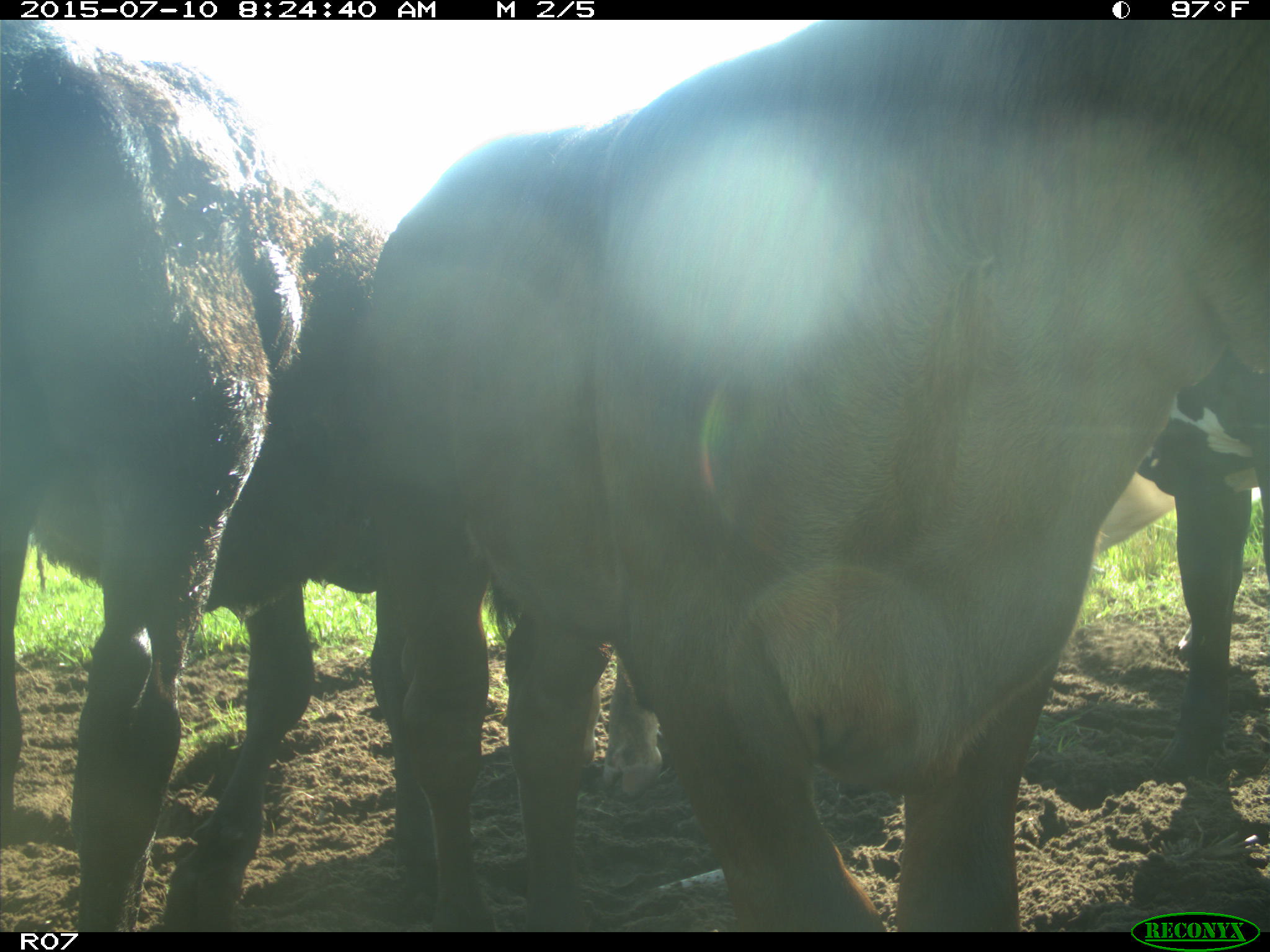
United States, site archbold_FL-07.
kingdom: Animalia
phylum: Chordata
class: Mammalia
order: Artiodactyla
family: Bovidae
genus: Bos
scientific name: Bos taurus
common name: domestic cow